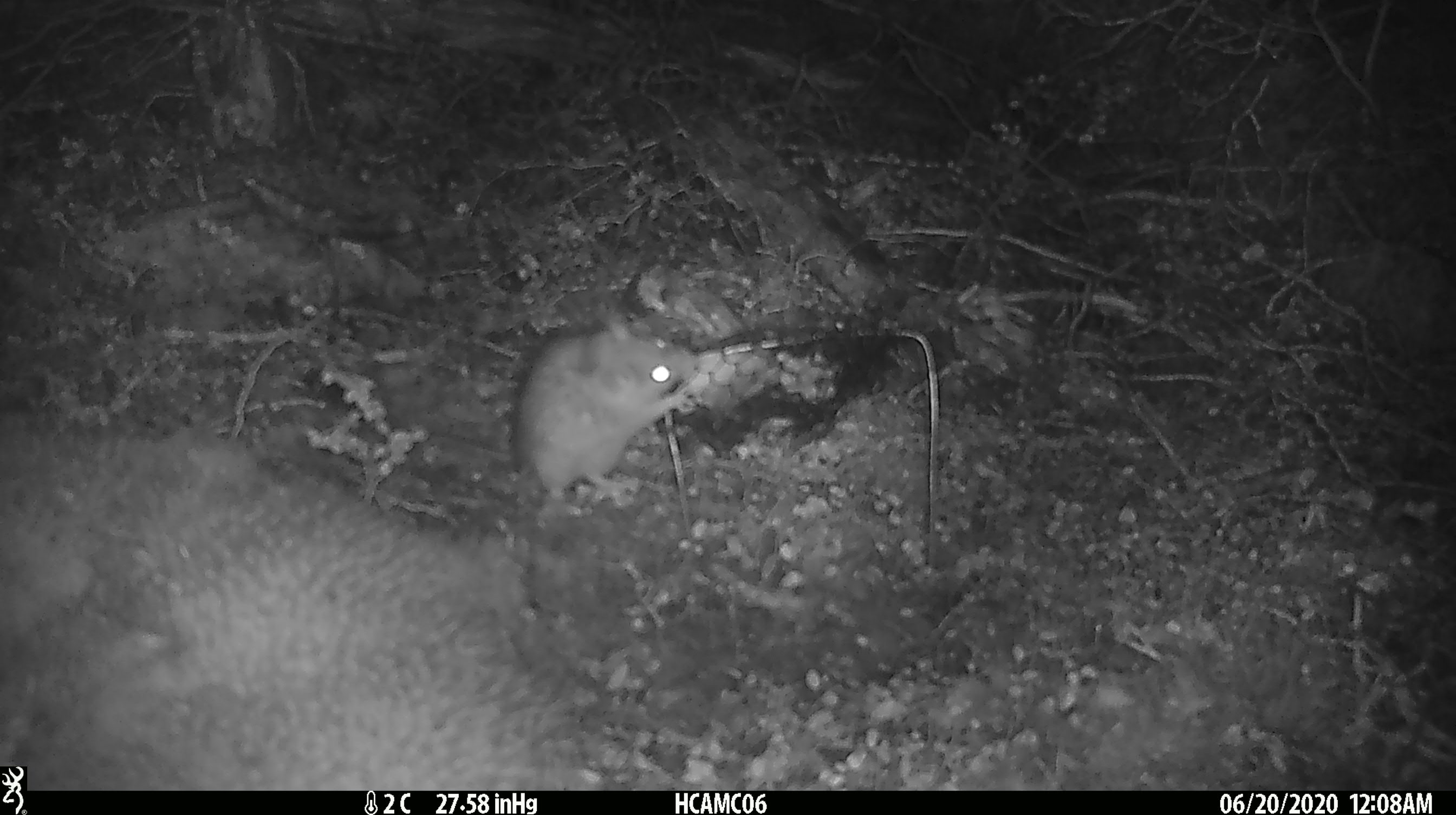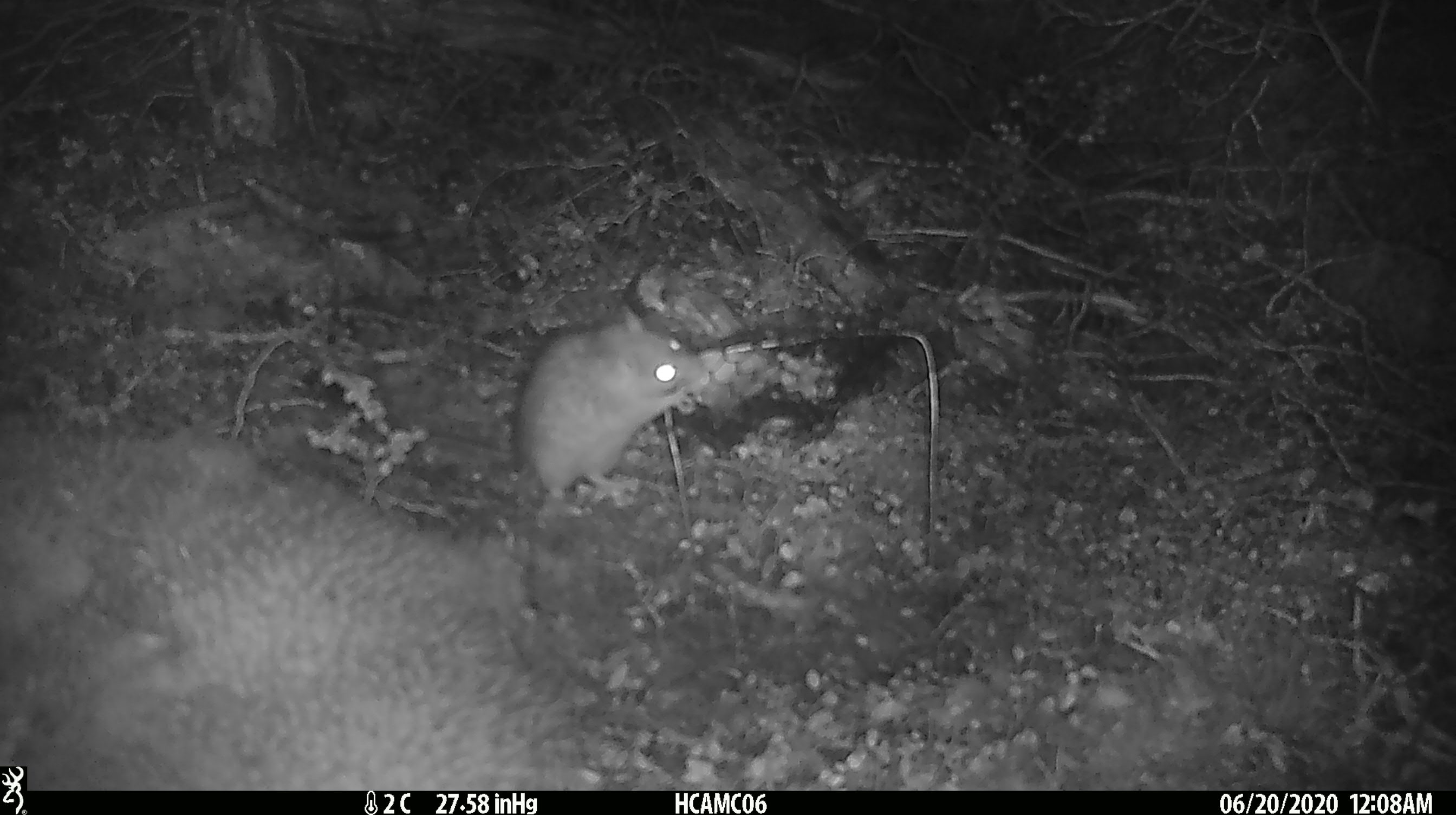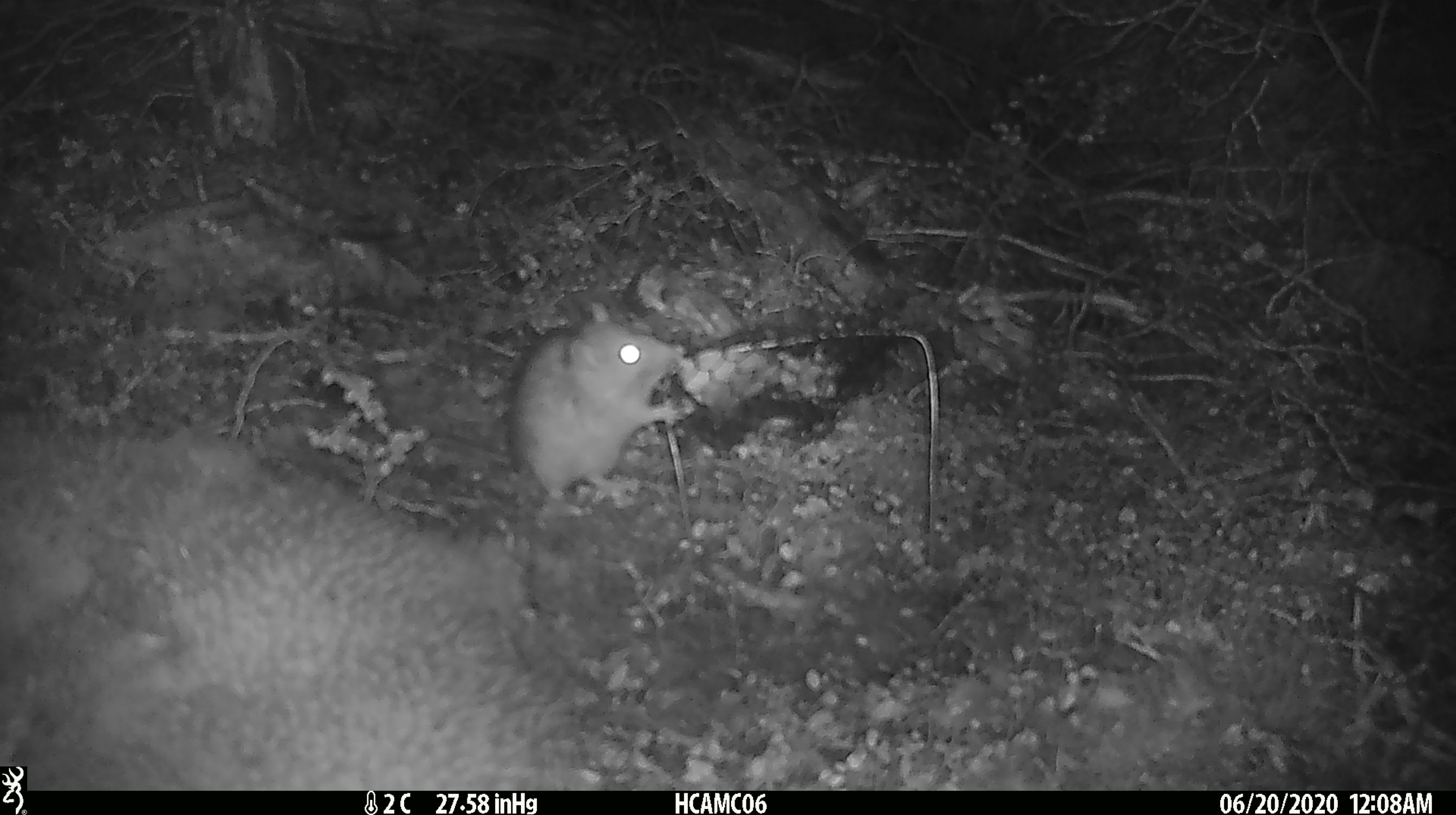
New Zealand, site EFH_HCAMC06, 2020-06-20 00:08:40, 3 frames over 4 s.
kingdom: Animalia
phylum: Chordata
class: Mammalia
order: Rodentia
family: Muridae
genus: Rattus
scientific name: Rattus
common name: rat